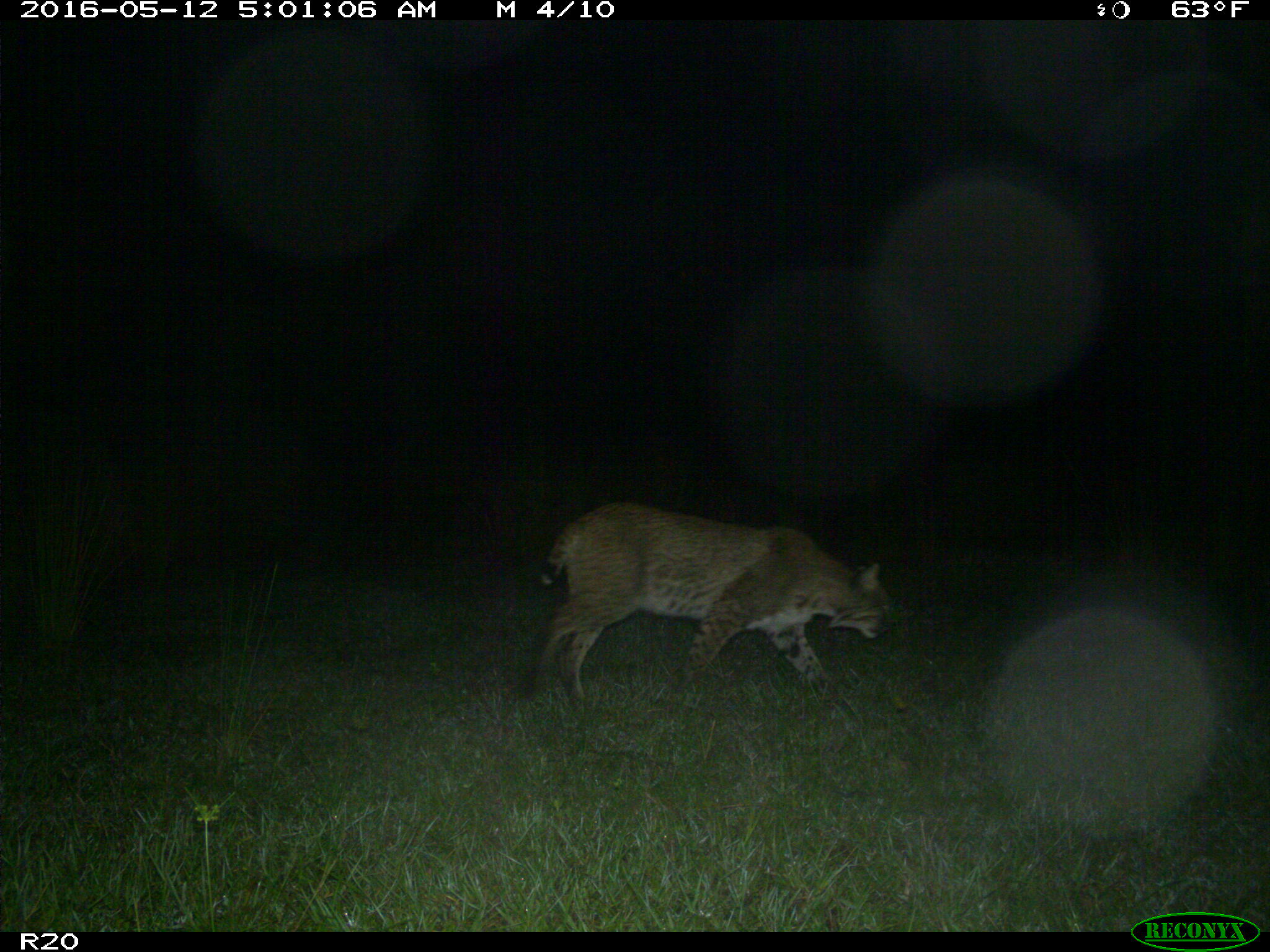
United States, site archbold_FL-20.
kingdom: Animalia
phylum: Chordata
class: Mammalia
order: Carnivora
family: Felidae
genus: Lynx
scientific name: Lynx rufus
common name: bobcat